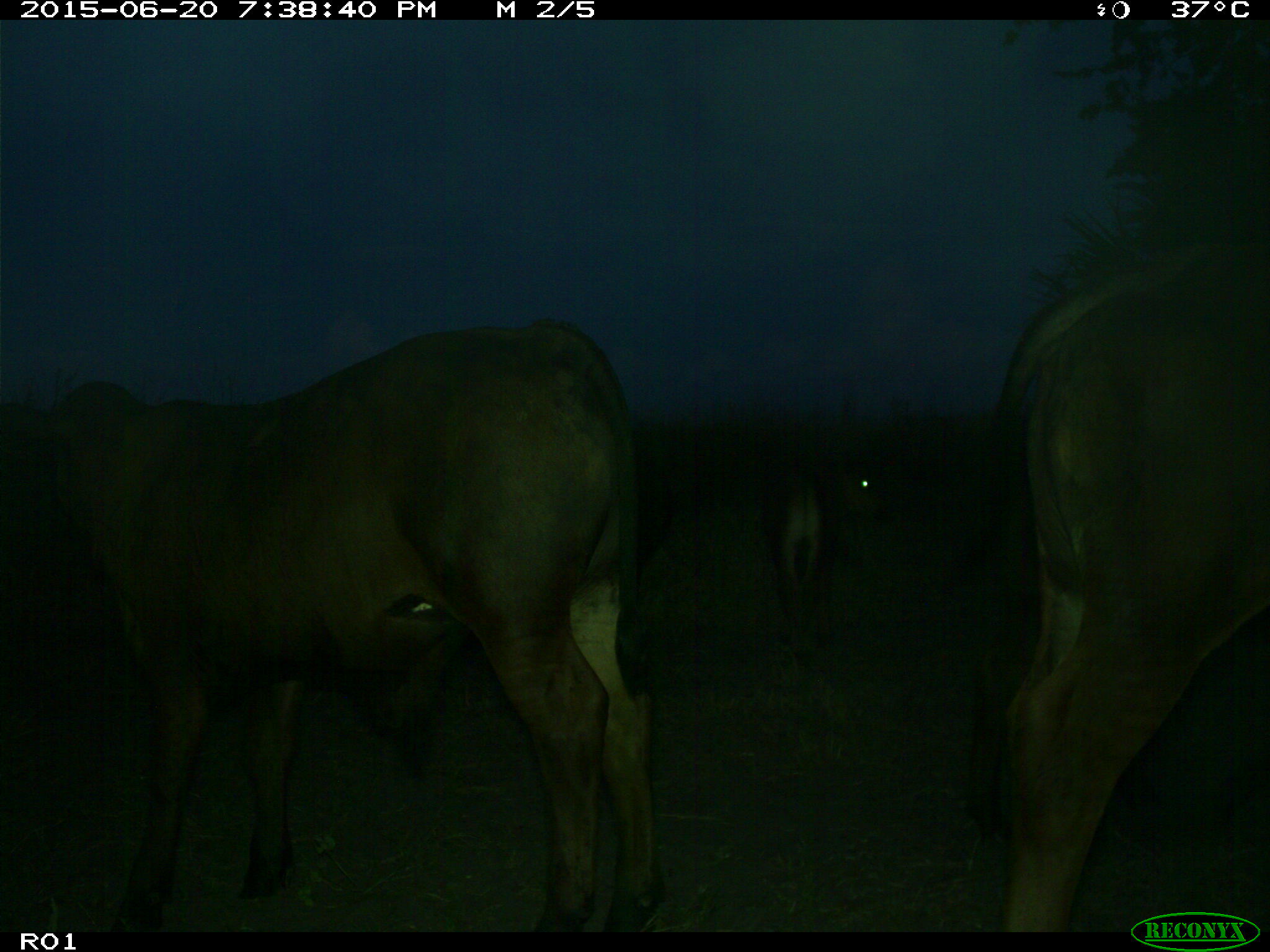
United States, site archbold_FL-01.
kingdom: Animalia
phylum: Chordata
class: Mammalia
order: Artiodactyla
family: Bovidae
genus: Bos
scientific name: Bos taurus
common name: domestic cow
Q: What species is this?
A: Bos taurus (domestic cow).